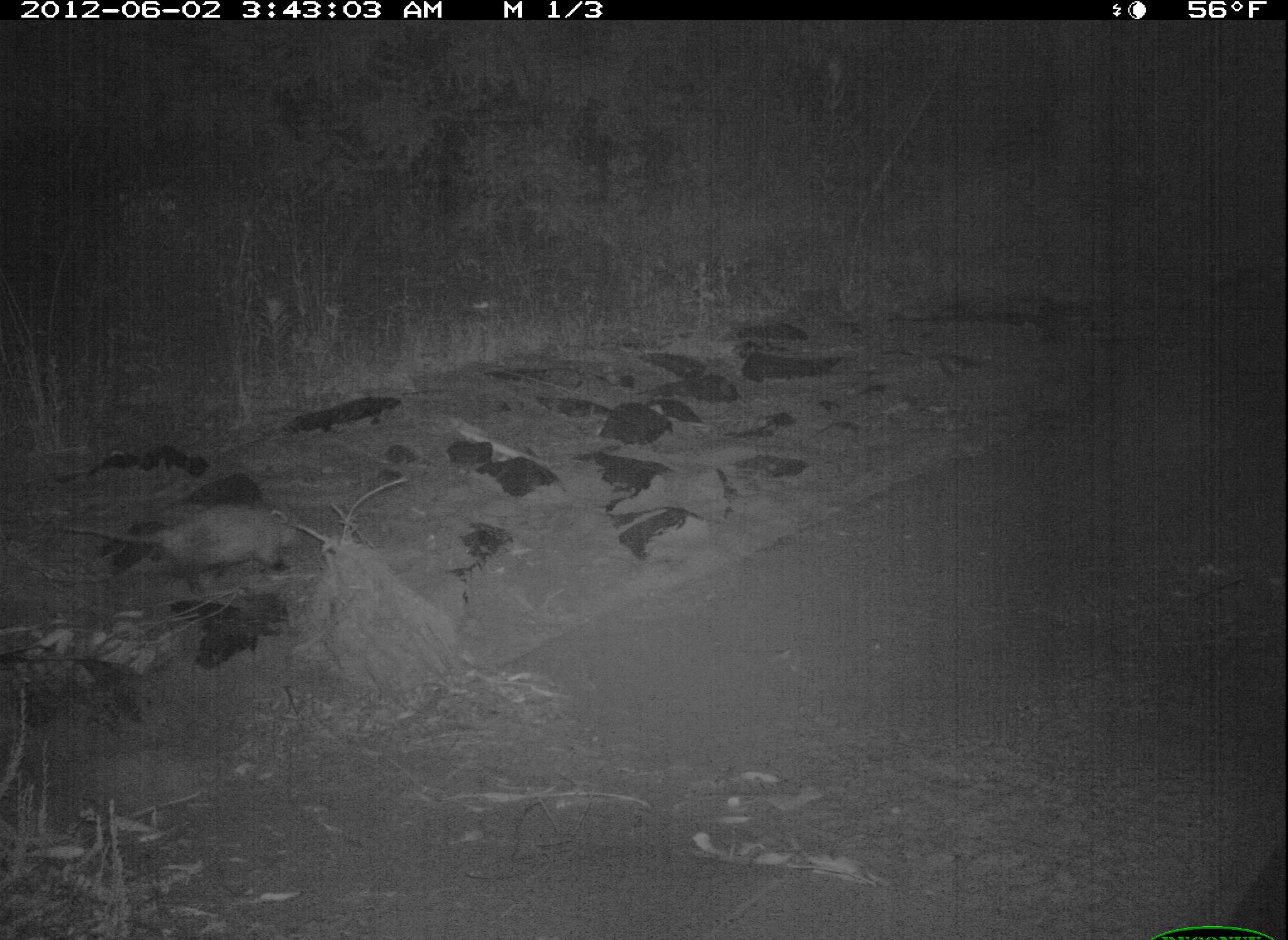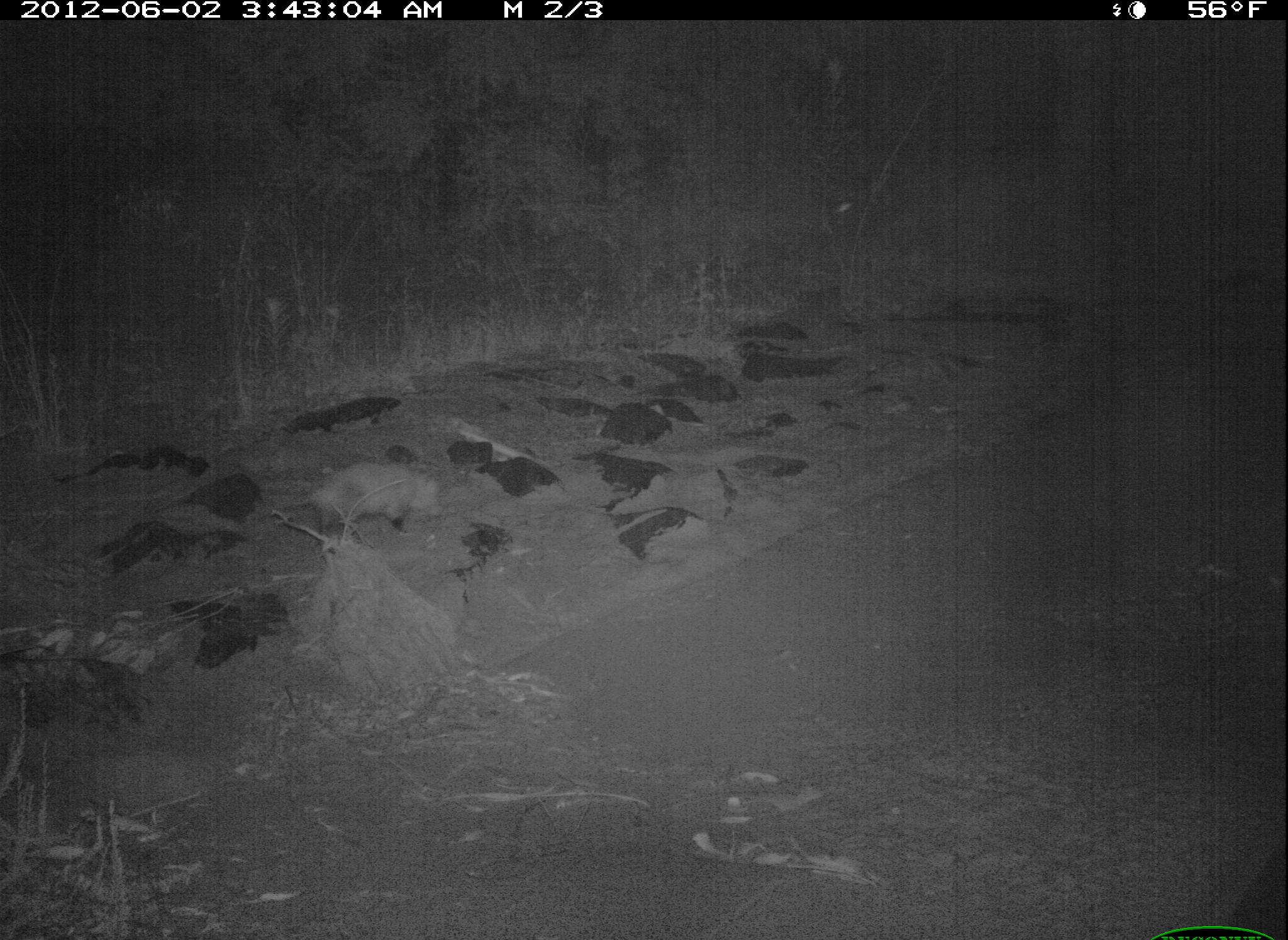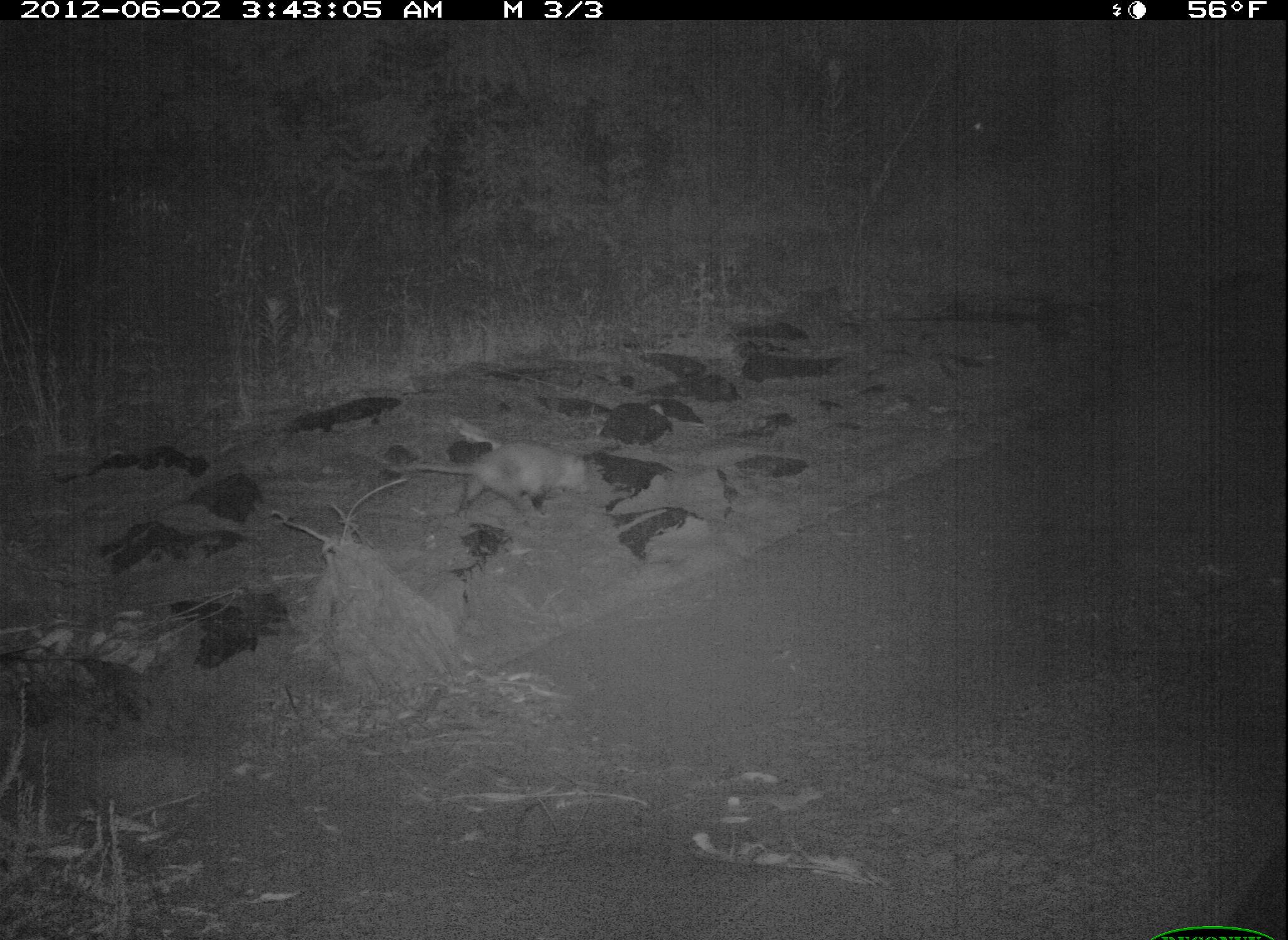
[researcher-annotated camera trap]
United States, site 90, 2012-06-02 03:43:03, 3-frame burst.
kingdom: Animalia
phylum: Chordata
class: Mammalia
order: Didelphimorphia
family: Didelphidae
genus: Didelphis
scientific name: Didelphis virginiana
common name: virginia opossum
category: opossum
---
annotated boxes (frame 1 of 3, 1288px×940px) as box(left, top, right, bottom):
opossum: box(42, 494, 312, 598)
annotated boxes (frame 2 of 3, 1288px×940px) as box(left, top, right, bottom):
opossum: box(266, 457, 452, 543)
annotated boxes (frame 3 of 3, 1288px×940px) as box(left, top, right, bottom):
opossum: box(383, 435, 602, 532)